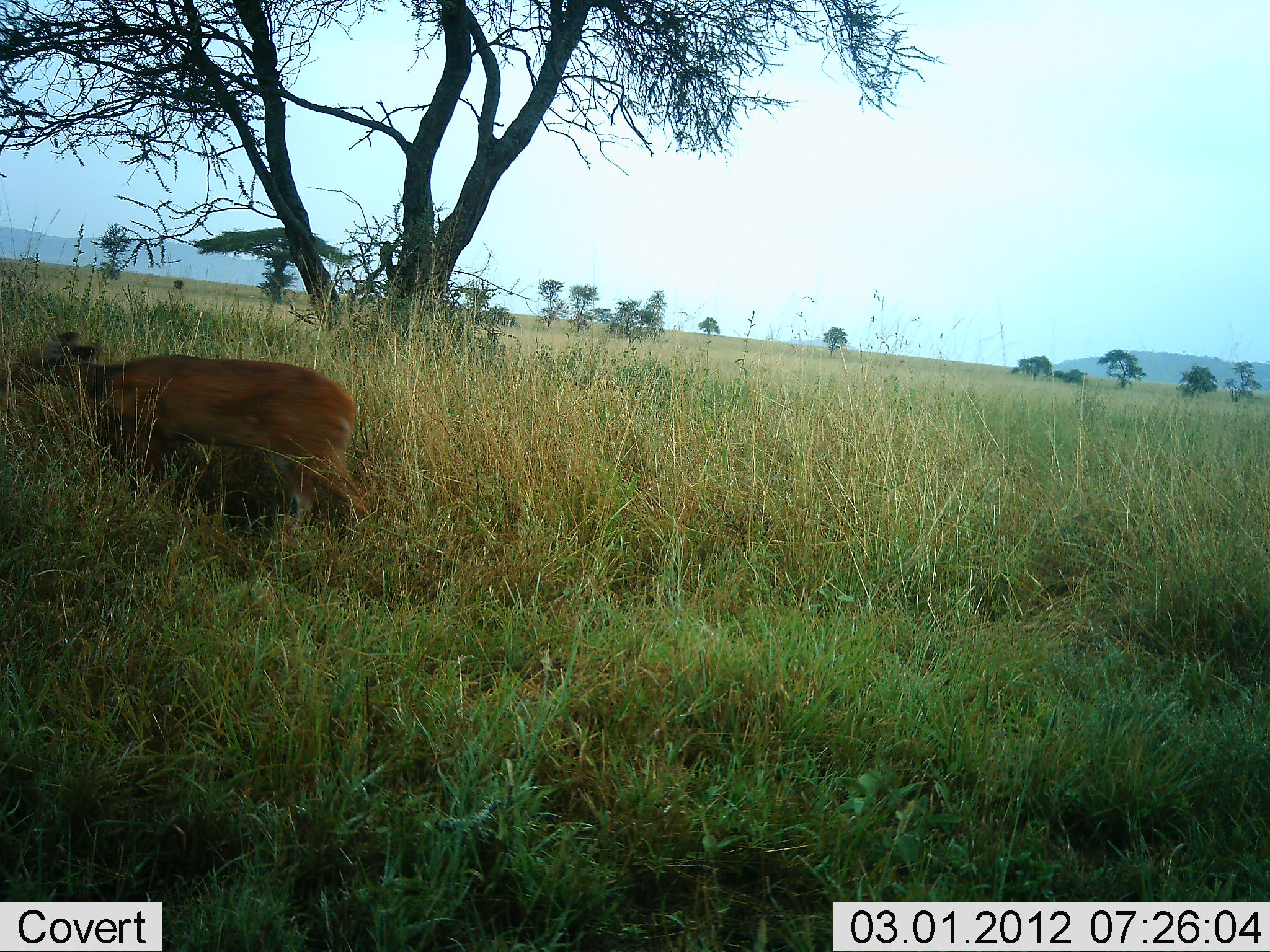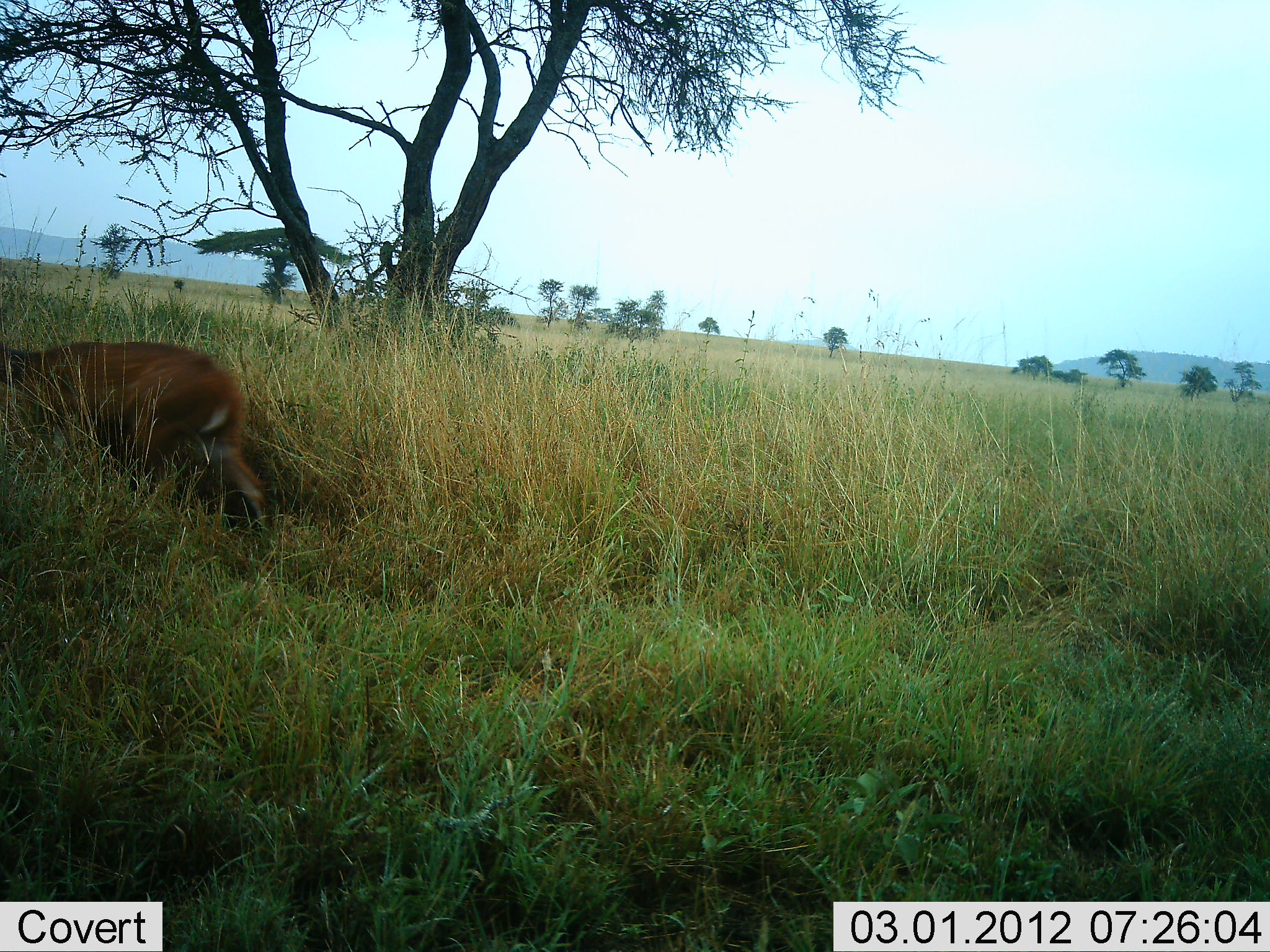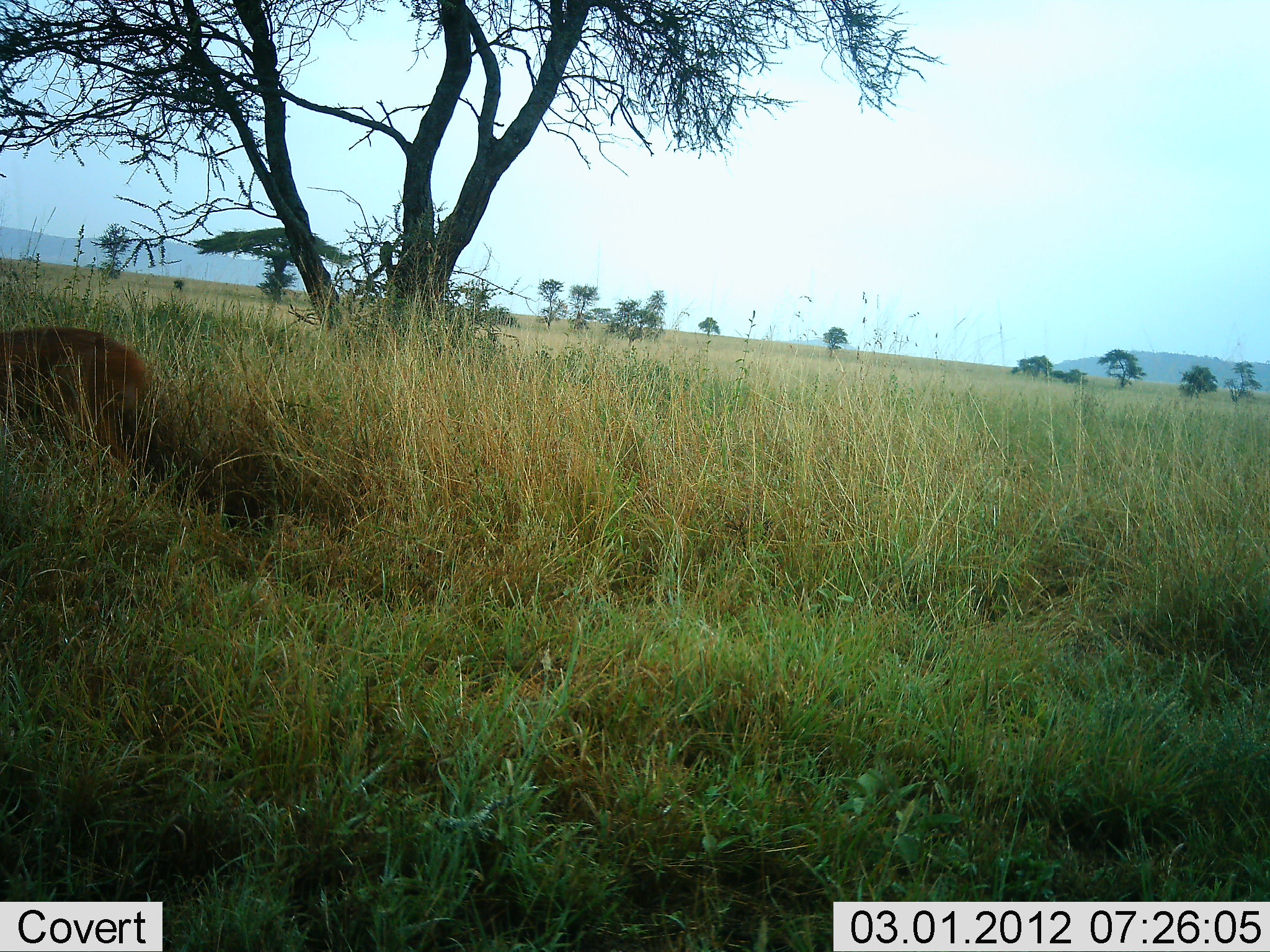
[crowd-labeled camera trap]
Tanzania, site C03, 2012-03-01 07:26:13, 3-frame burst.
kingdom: Animalia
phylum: Chordata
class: Mammalia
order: Artiodactyla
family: Bovidae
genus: Madoqua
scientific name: Madoqua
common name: dikdik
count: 1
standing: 0%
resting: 0%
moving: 100%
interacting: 0%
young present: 0%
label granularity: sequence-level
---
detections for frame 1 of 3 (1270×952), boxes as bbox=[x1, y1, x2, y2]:
animal: bbox=[2, 326, 363, 581]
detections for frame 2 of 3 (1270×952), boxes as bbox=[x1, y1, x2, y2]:
animal: bbox=[0, 334, 289, 558]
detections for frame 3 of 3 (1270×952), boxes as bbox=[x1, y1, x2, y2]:
animal: bbox=[0, 323, 169, 493]